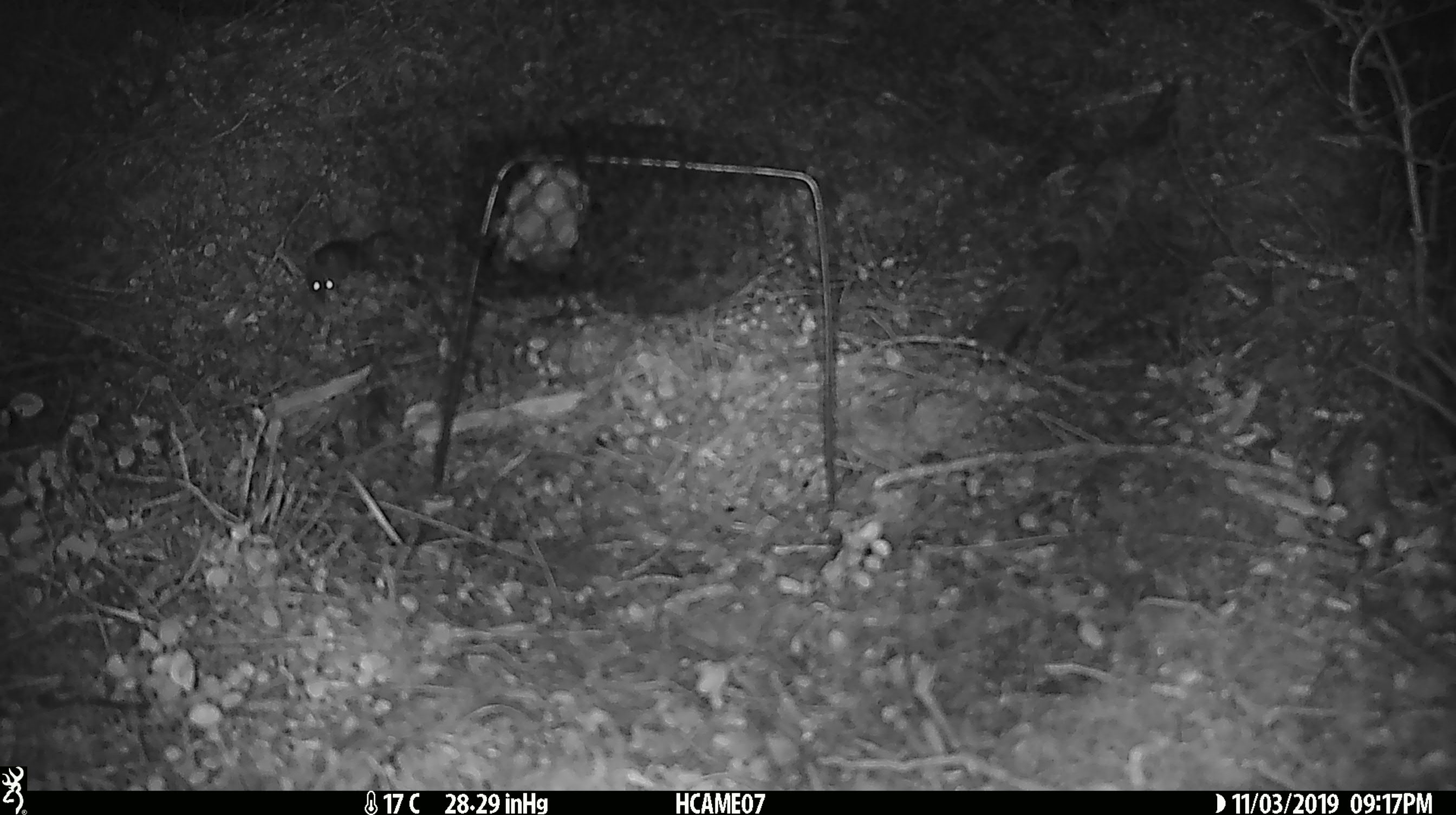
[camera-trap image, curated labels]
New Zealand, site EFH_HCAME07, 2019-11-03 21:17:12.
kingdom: Animalia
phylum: Chordata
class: Mammalia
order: Rodentia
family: Muridae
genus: Mus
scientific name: Mus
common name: mouse